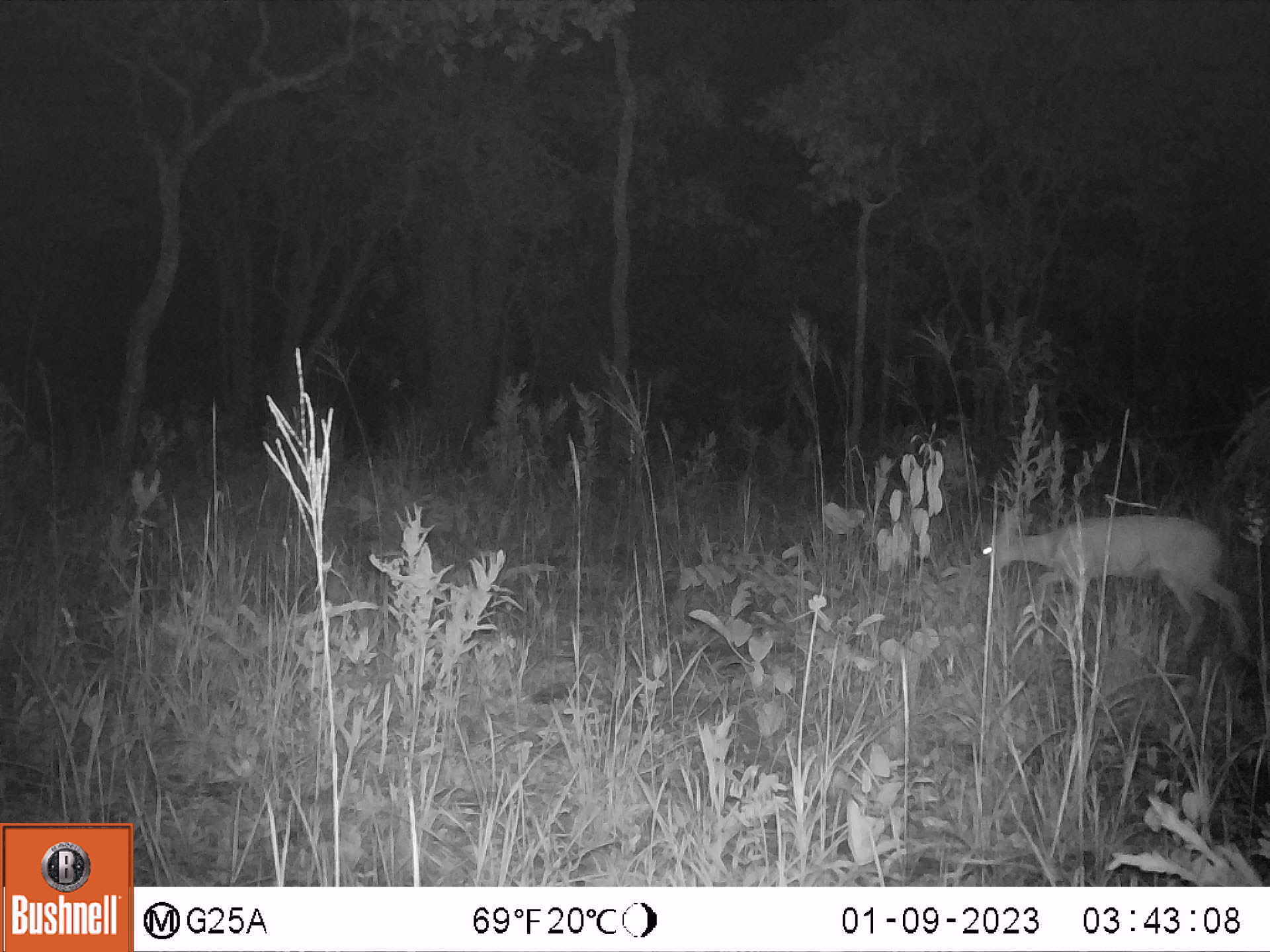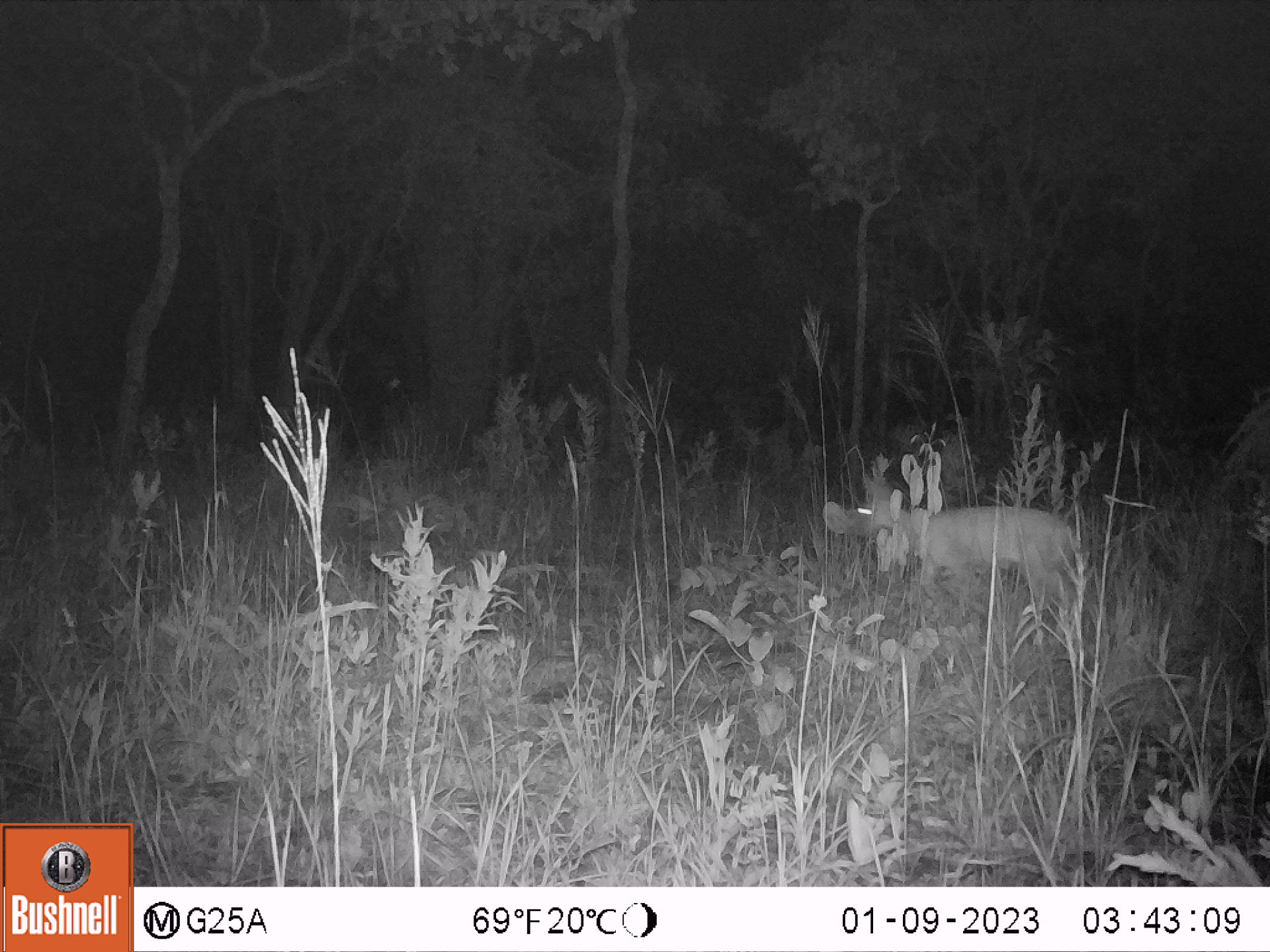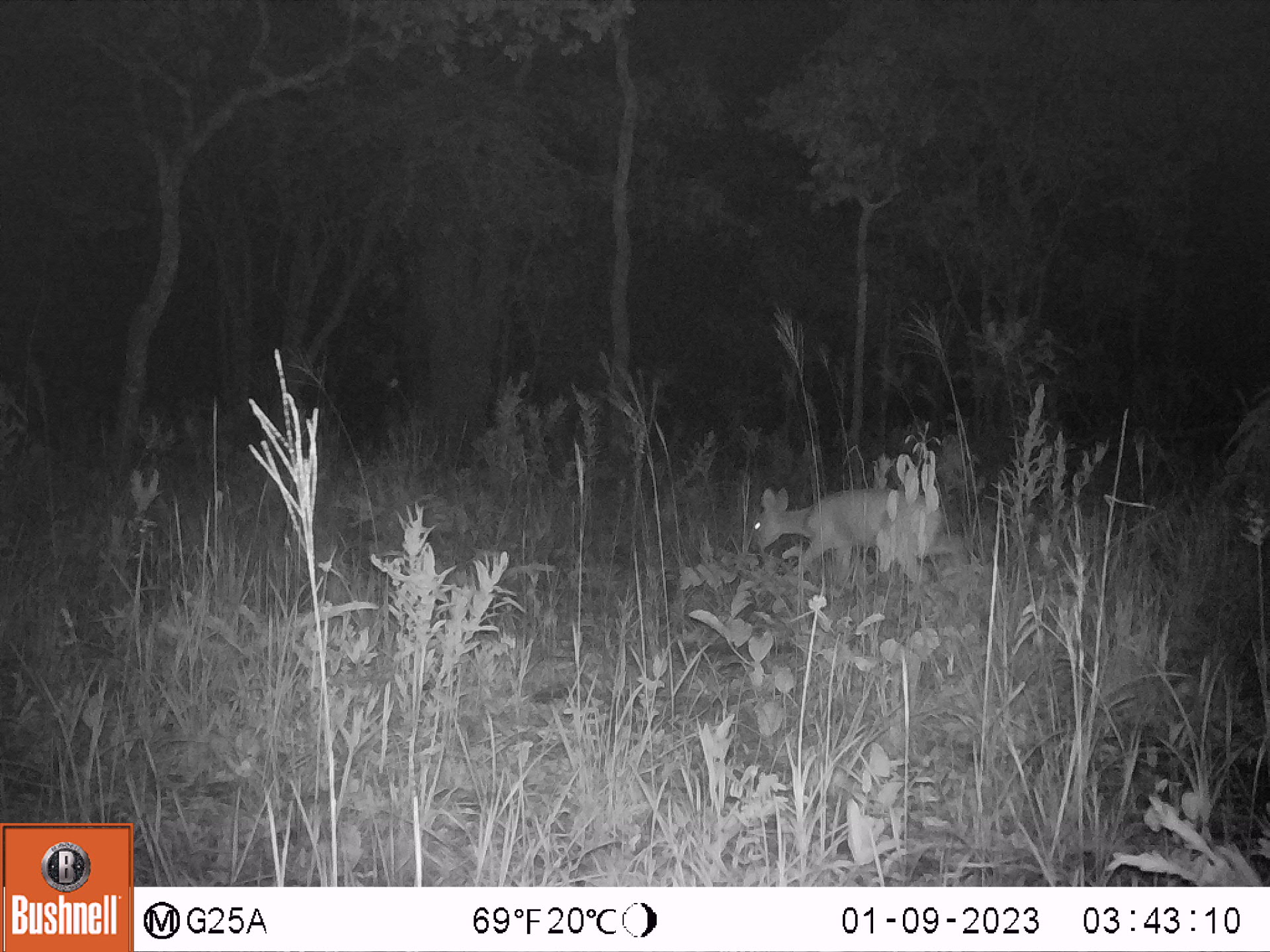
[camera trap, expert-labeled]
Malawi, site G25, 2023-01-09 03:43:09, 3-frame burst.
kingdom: Animalia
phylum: Chordata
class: Mammalia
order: Artiodactyla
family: Bovidae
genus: Sylvicapra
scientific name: Sylvicapra grimmia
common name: common duiker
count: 1